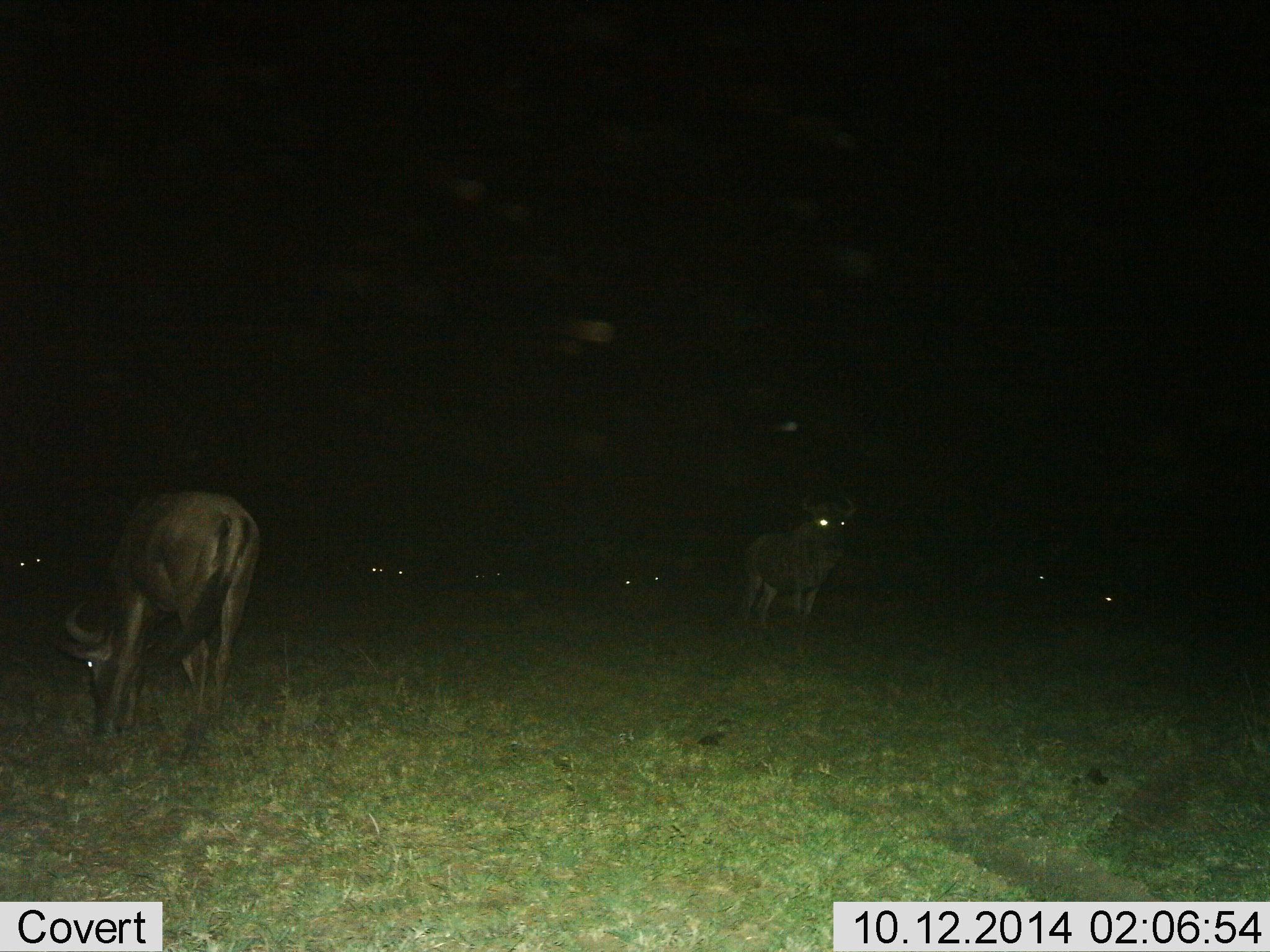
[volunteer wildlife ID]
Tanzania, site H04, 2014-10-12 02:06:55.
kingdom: Animalia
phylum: Chordata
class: Mammalia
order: Artiodactyla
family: Bovidae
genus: Connochaetes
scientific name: Connochaetes taurinus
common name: blue wildebeest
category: wildebeest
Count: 11-50.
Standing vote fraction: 80%.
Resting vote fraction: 20%.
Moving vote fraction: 10%.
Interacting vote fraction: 0%.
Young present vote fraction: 0%.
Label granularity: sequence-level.